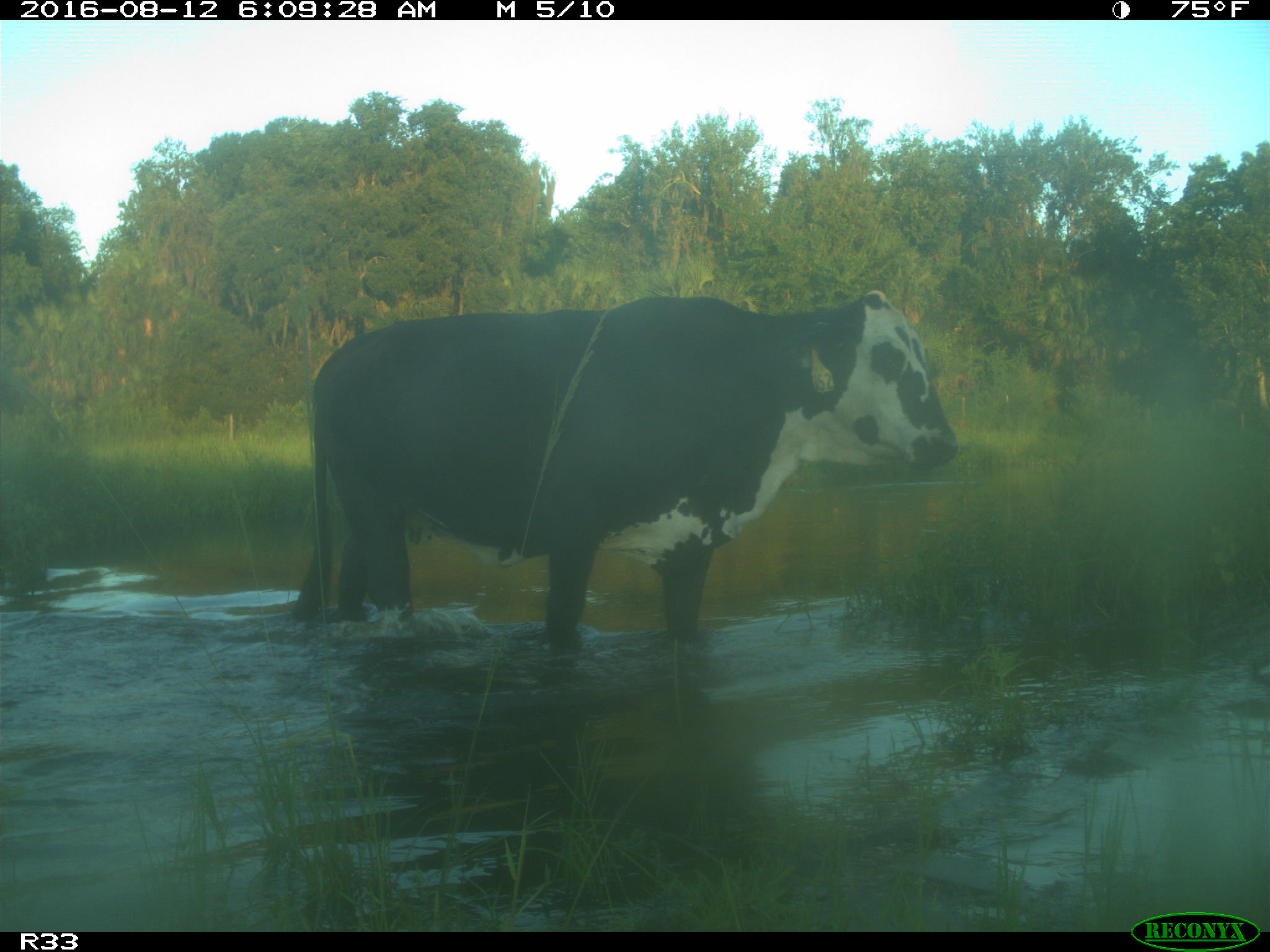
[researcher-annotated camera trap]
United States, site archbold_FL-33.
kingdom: Animalia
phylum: Chordata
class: Mammalia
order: Artiodactyla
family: Bovidae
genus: Bos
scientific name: Bos taurus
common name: domestic cow